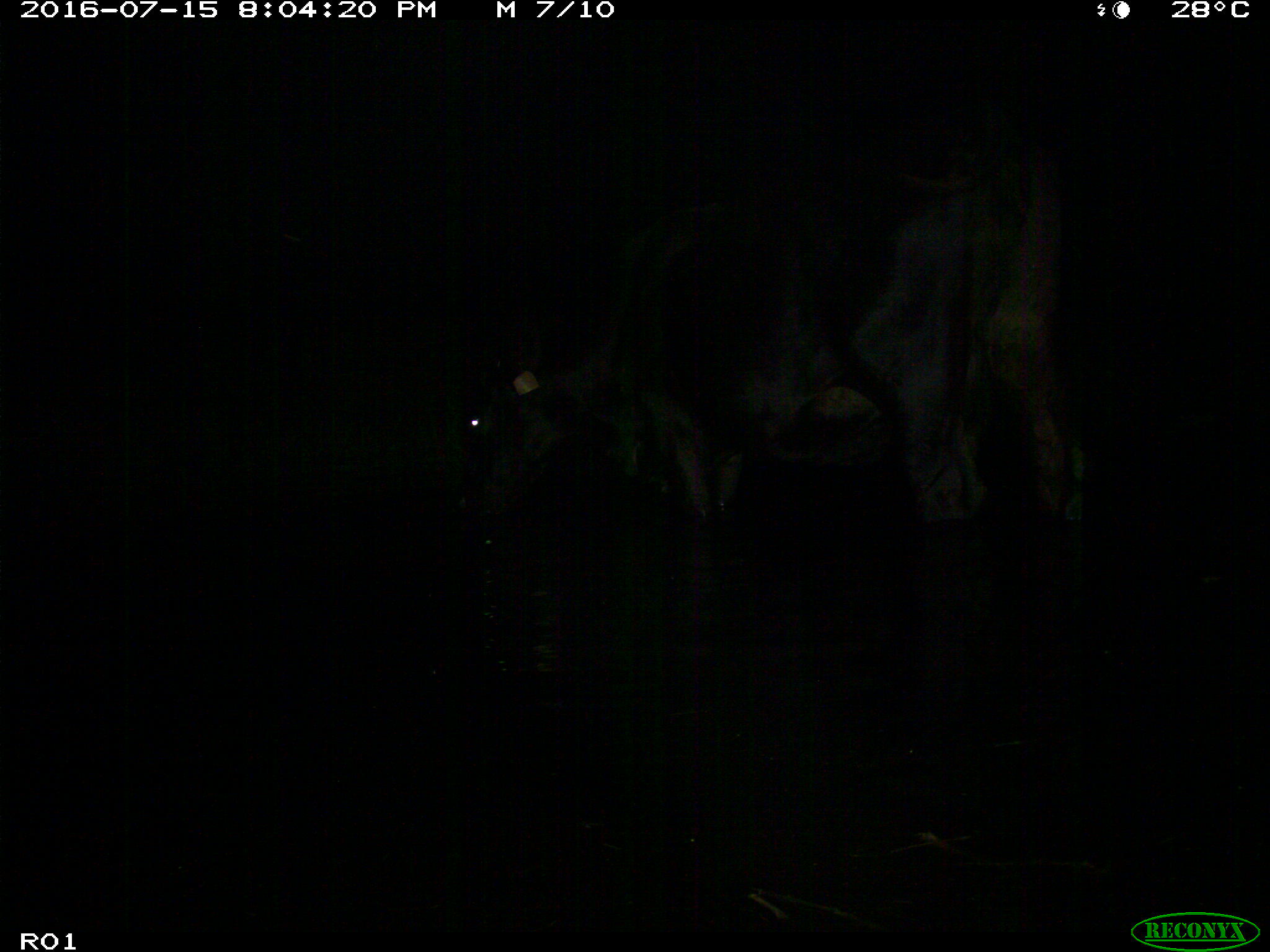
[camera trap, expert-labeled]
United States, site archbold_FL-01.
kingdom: Animalia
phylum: Chordata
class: Mammalia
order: Artiodactyla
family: Bovidae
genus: Bos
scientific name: Bos taurus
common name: domestic cow